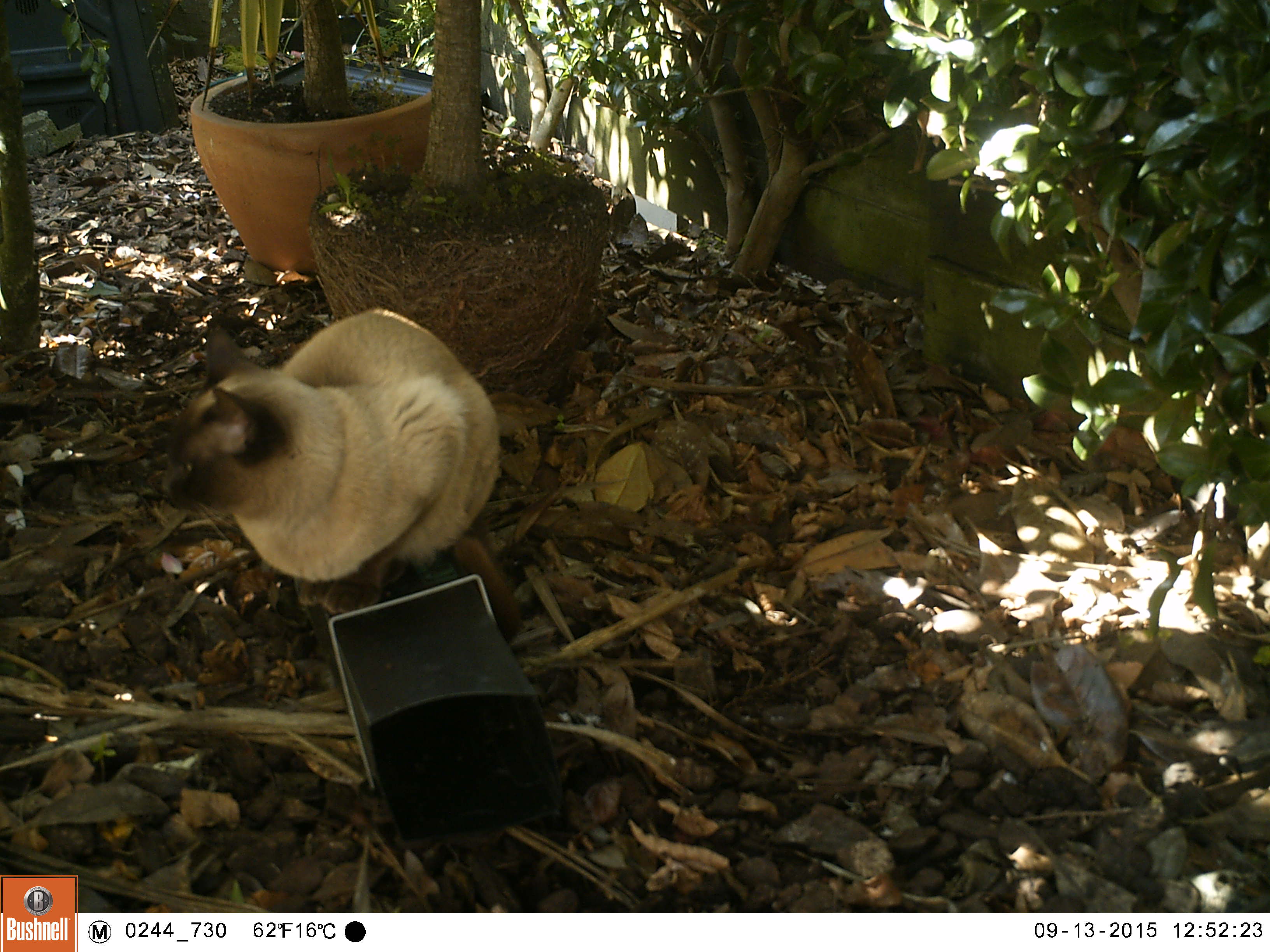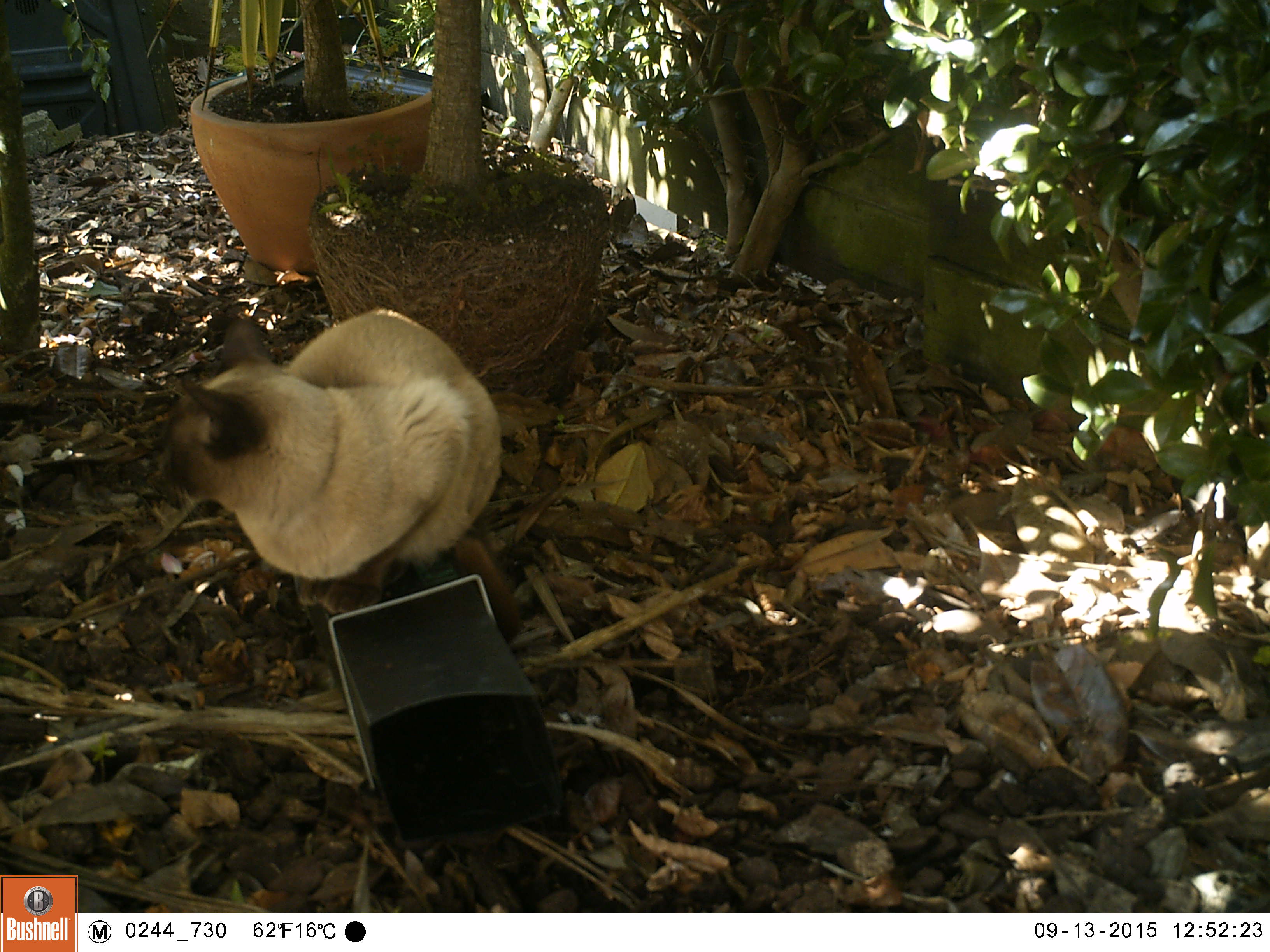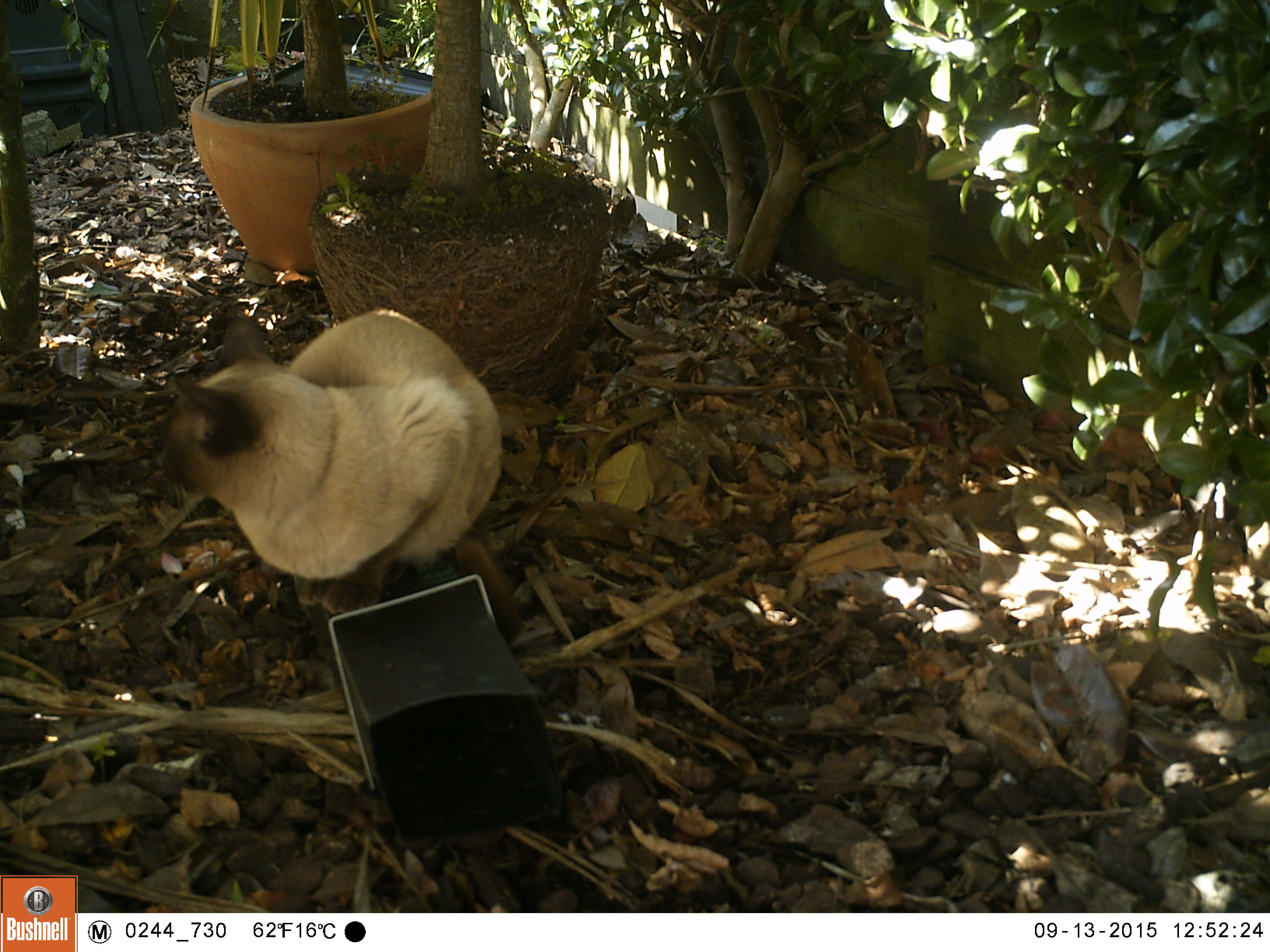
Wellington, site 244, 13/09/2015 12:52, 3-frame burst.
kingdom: Animalia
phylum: Chordata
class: Mammalia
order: Carnivora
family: Felidae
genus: Felis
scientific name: Felis catus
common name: cat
Cat (Felis catus).